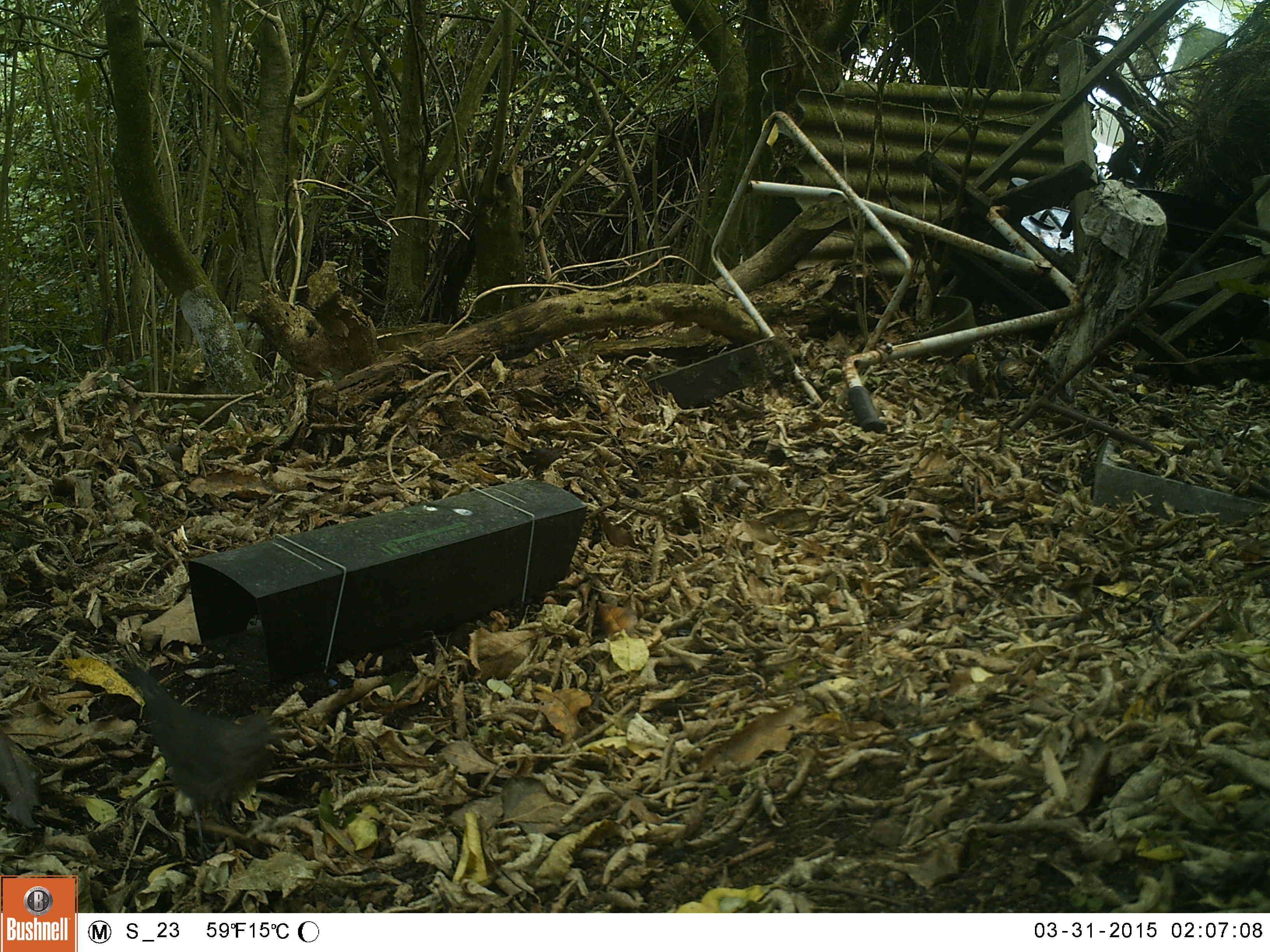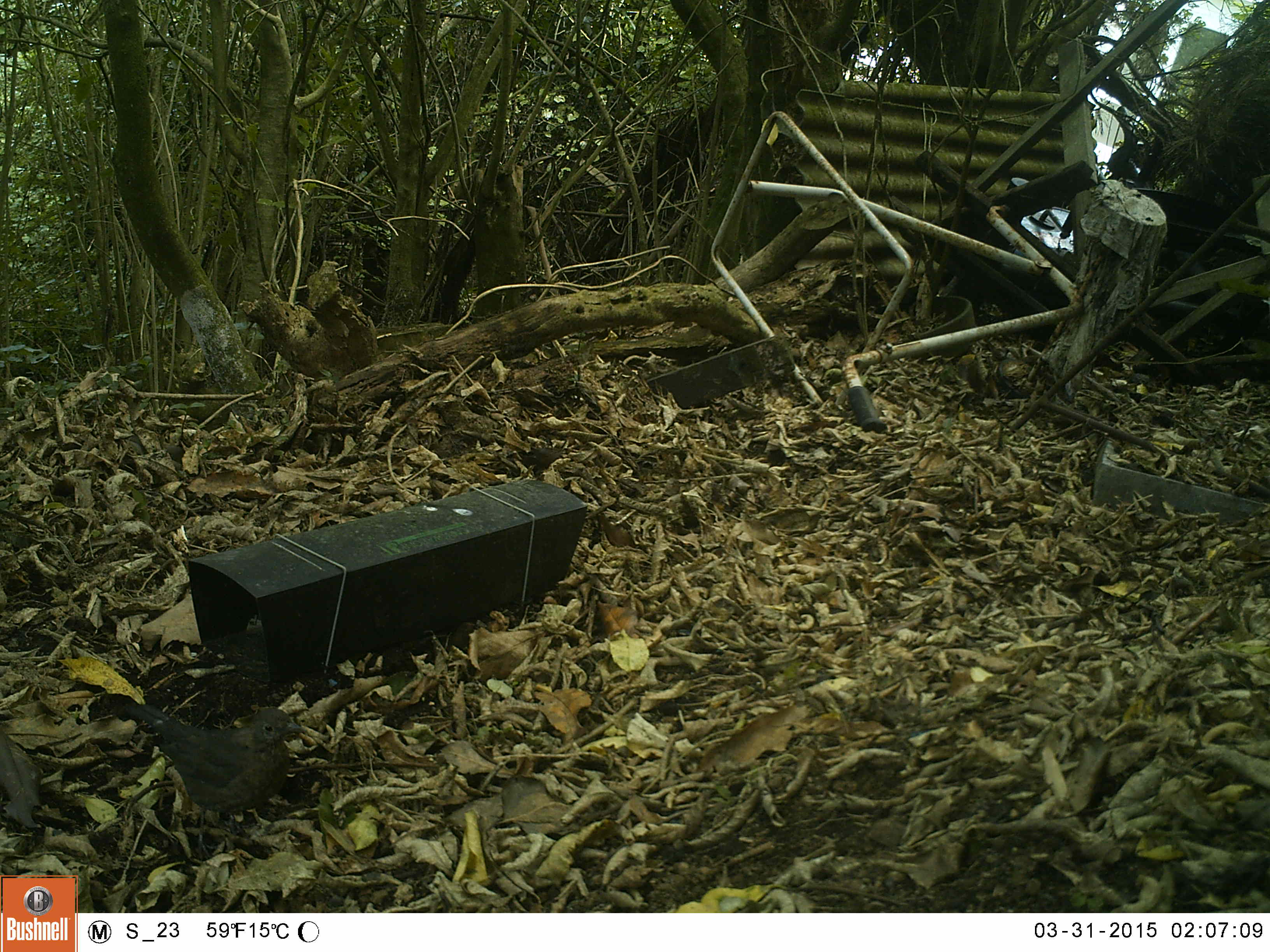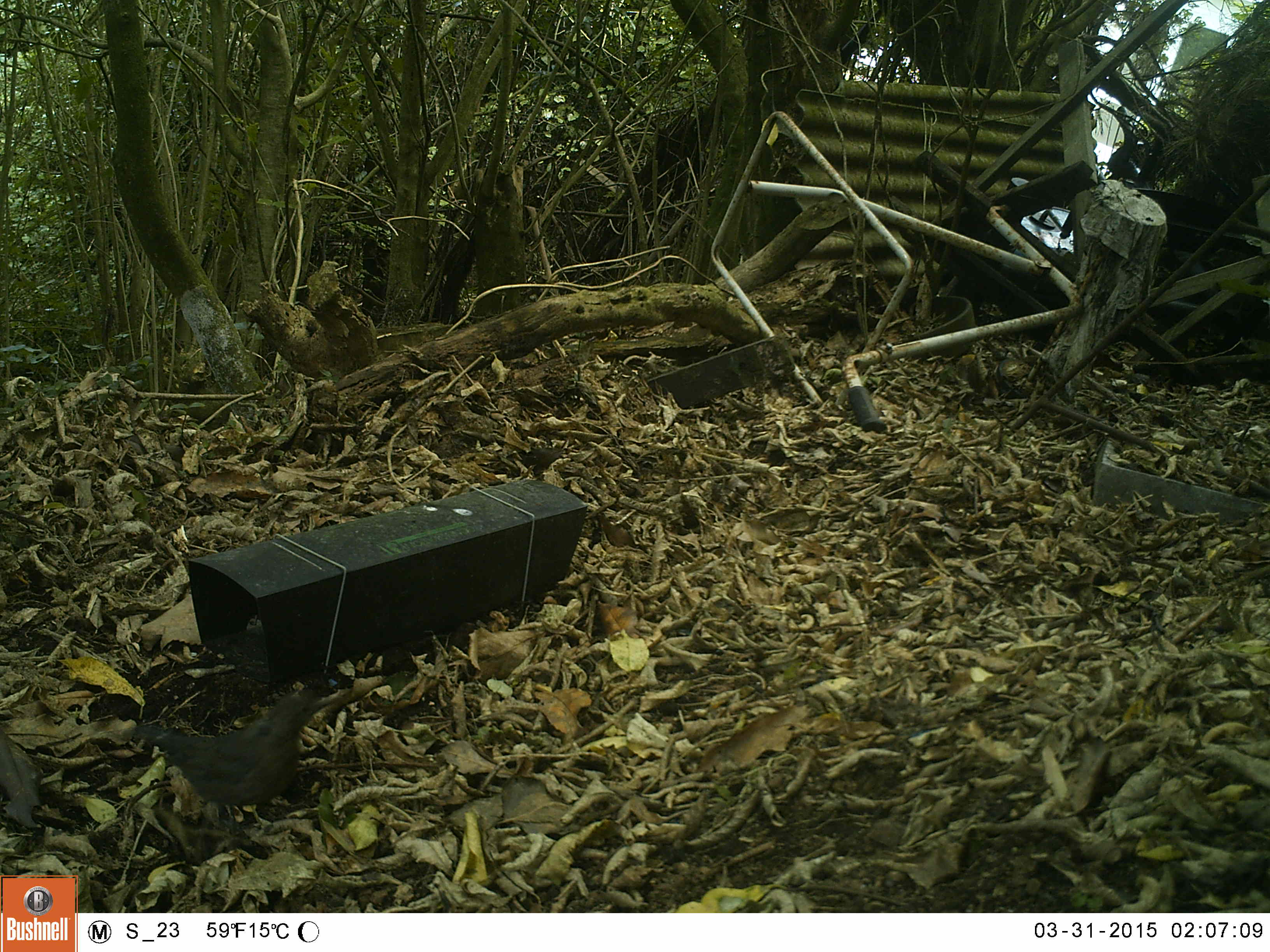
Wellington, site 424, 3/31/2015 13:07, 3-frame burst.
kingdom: Animalia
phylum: Chordata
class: Aves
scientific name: Aves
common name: bird